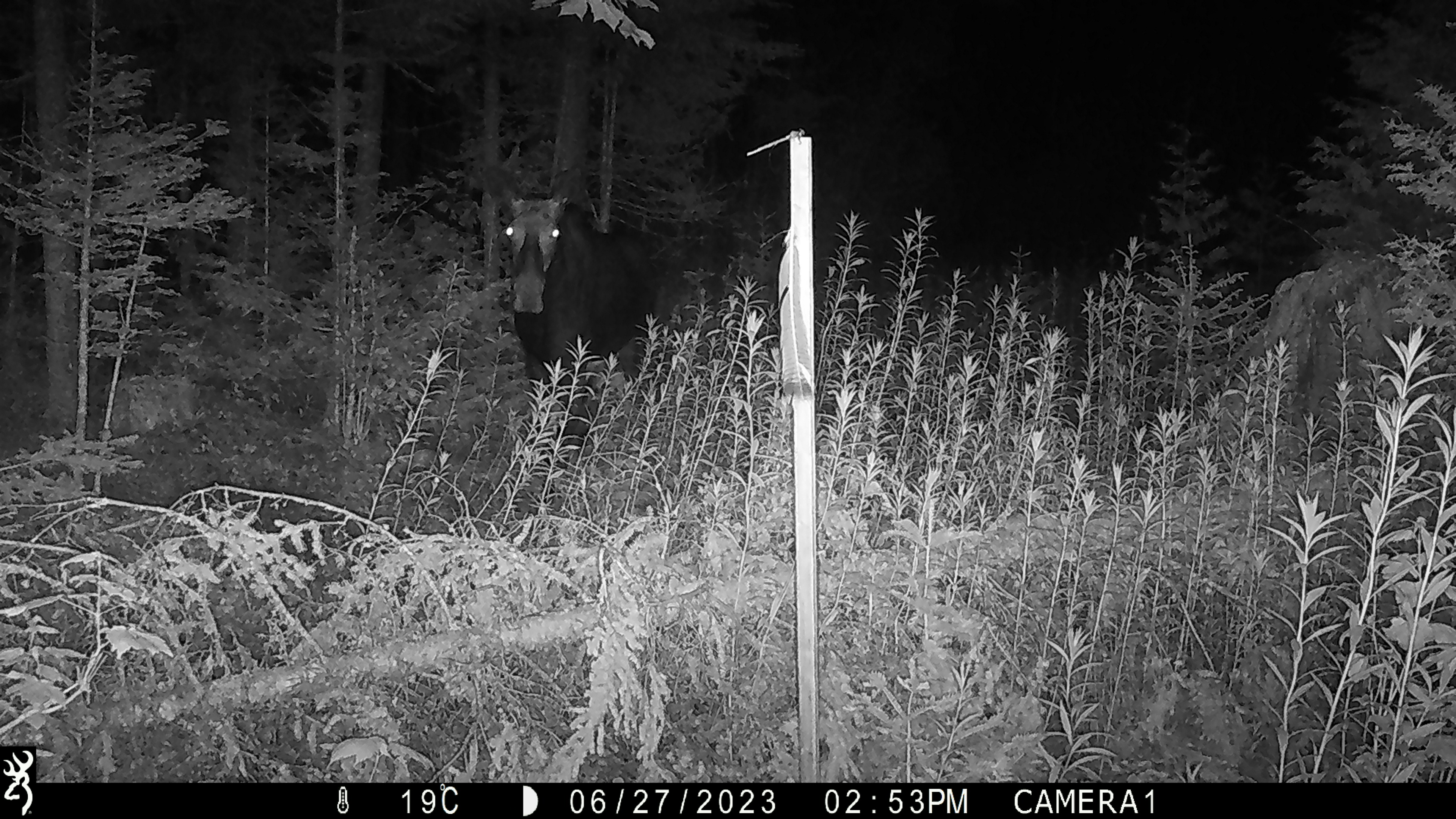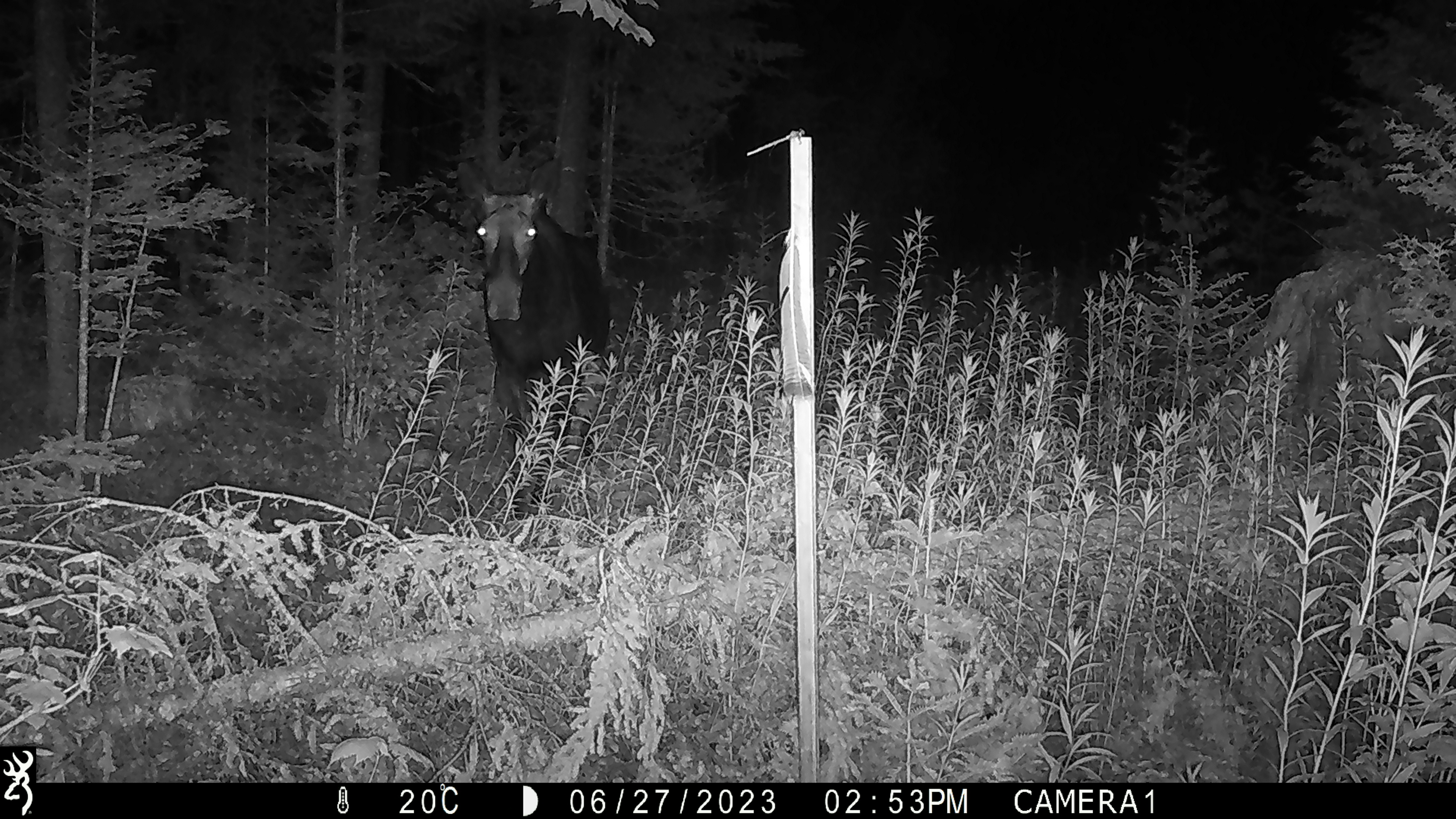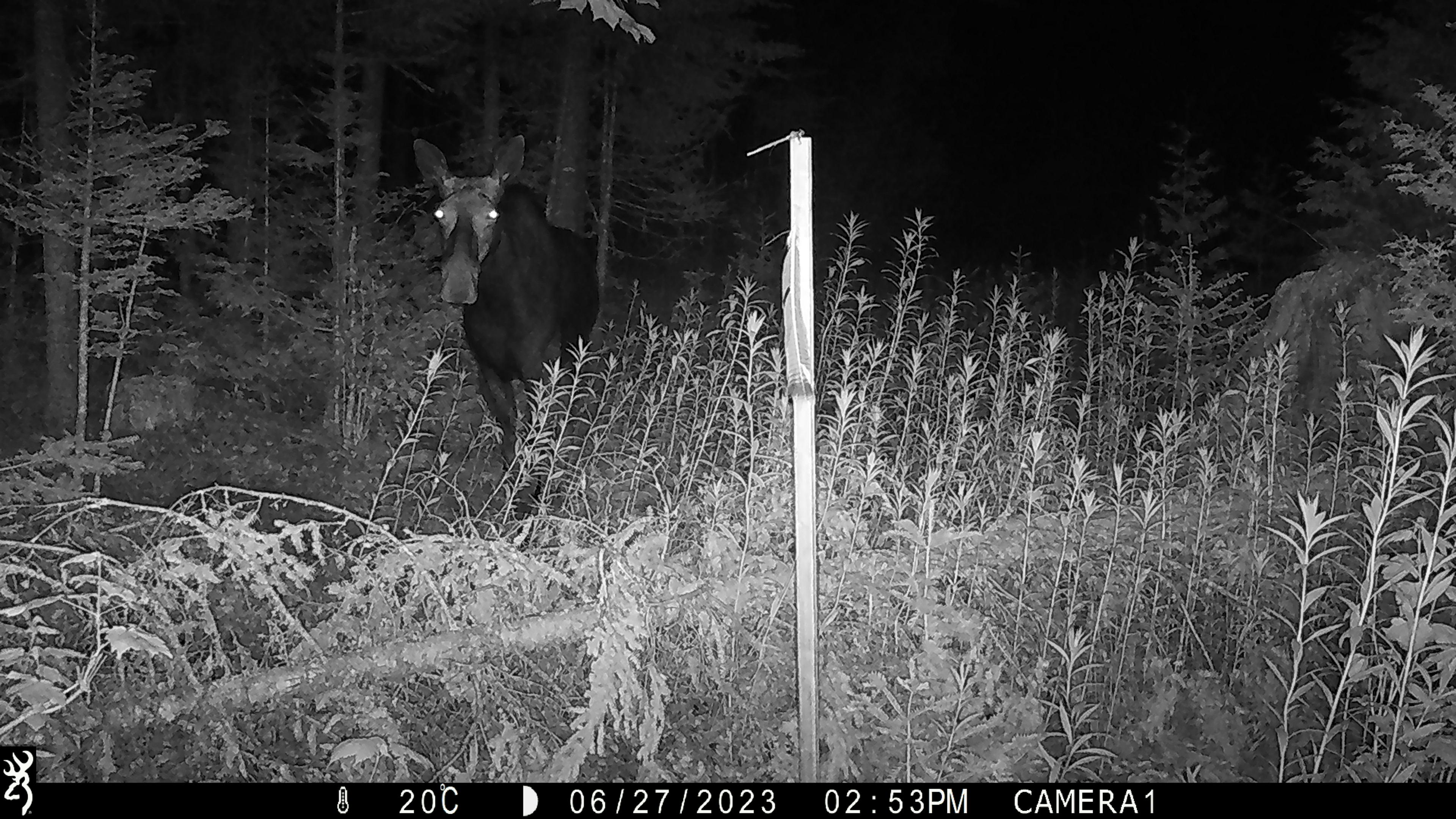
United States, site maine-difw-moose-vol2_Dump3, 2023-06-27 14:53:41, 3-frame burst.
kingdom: Animalia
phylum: Chordata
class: Mammalia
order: Artiodactyla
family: Cervidae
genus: Alces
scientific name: Alces alces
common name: moose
Moose (Alces alces).